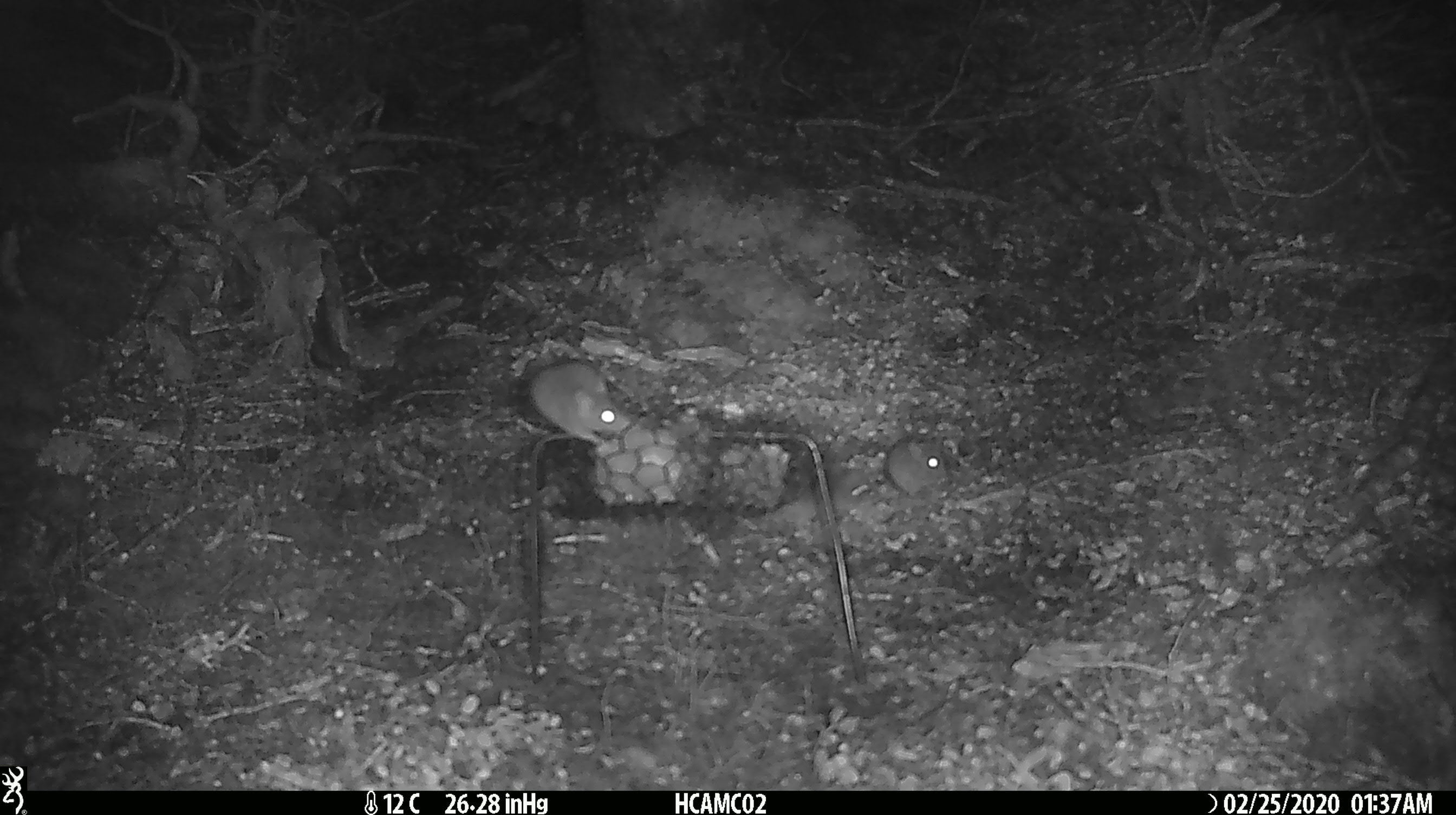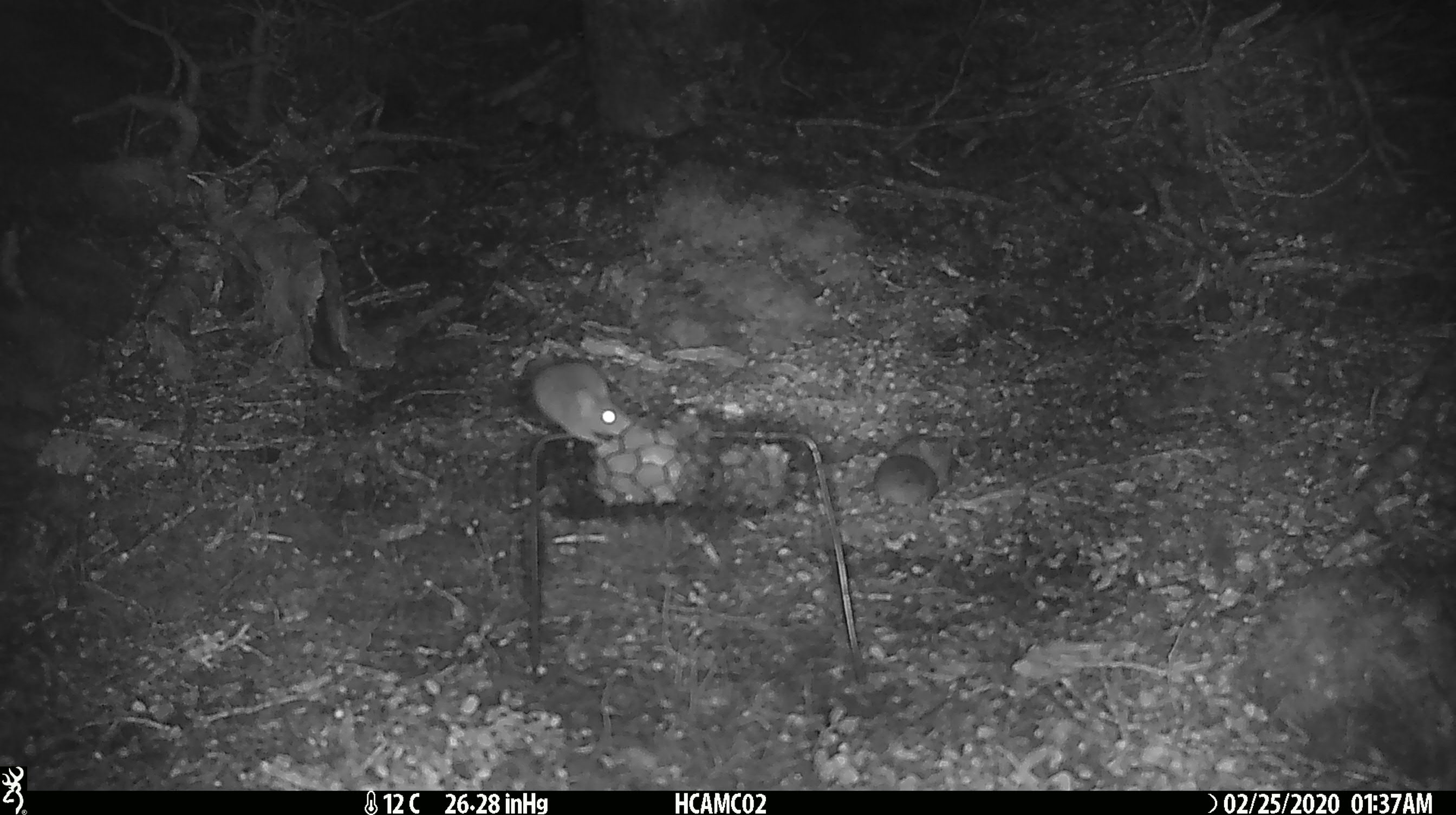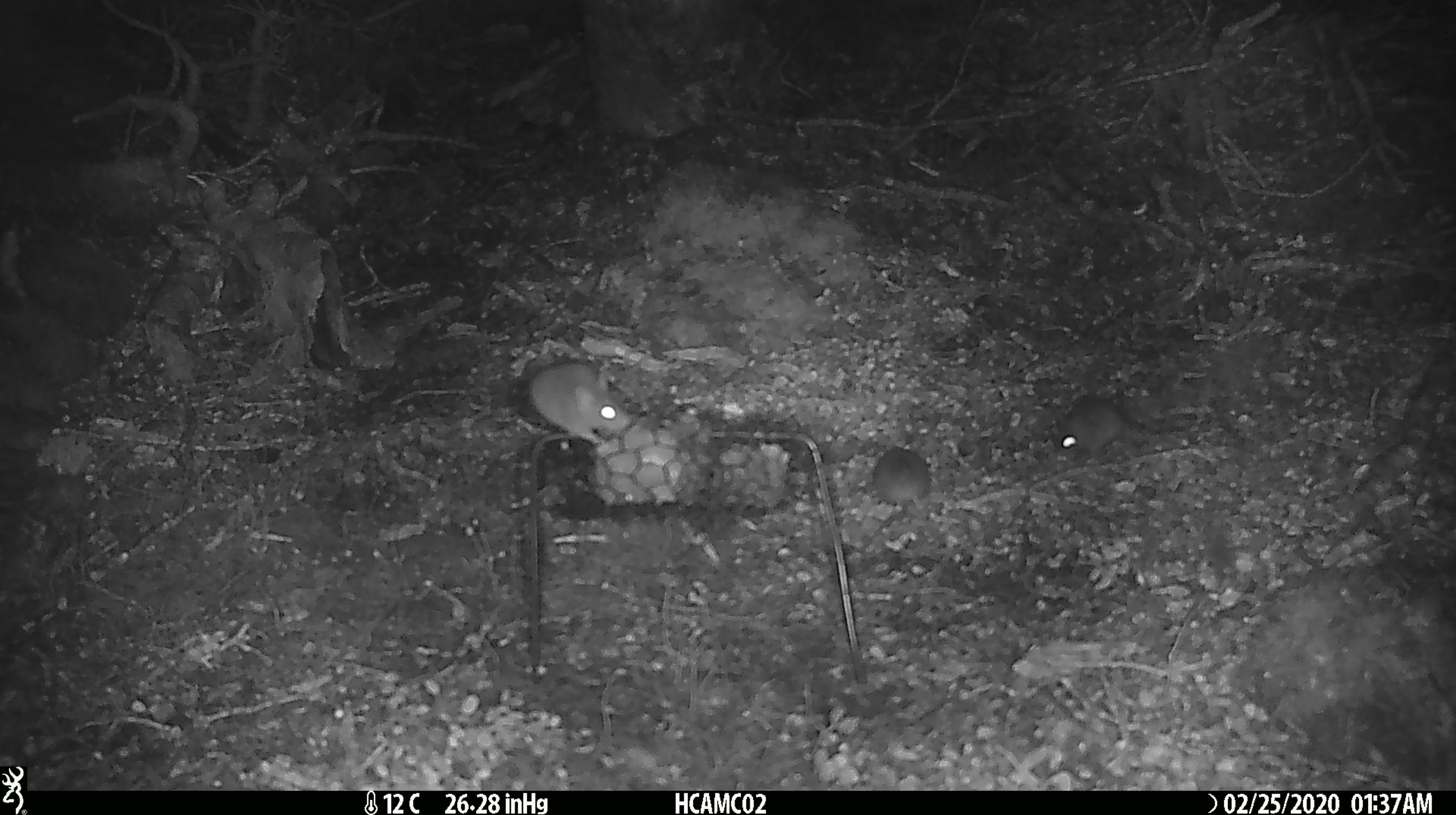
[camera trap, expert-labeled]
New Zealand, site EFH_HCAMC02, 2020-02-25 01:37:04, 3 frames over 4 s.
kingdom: Animalia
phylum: Chordata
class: Mammalia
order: Rodentia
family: Muridae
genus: Mus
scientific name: Mus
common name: mouse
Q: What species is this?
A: Mouse (Mus).